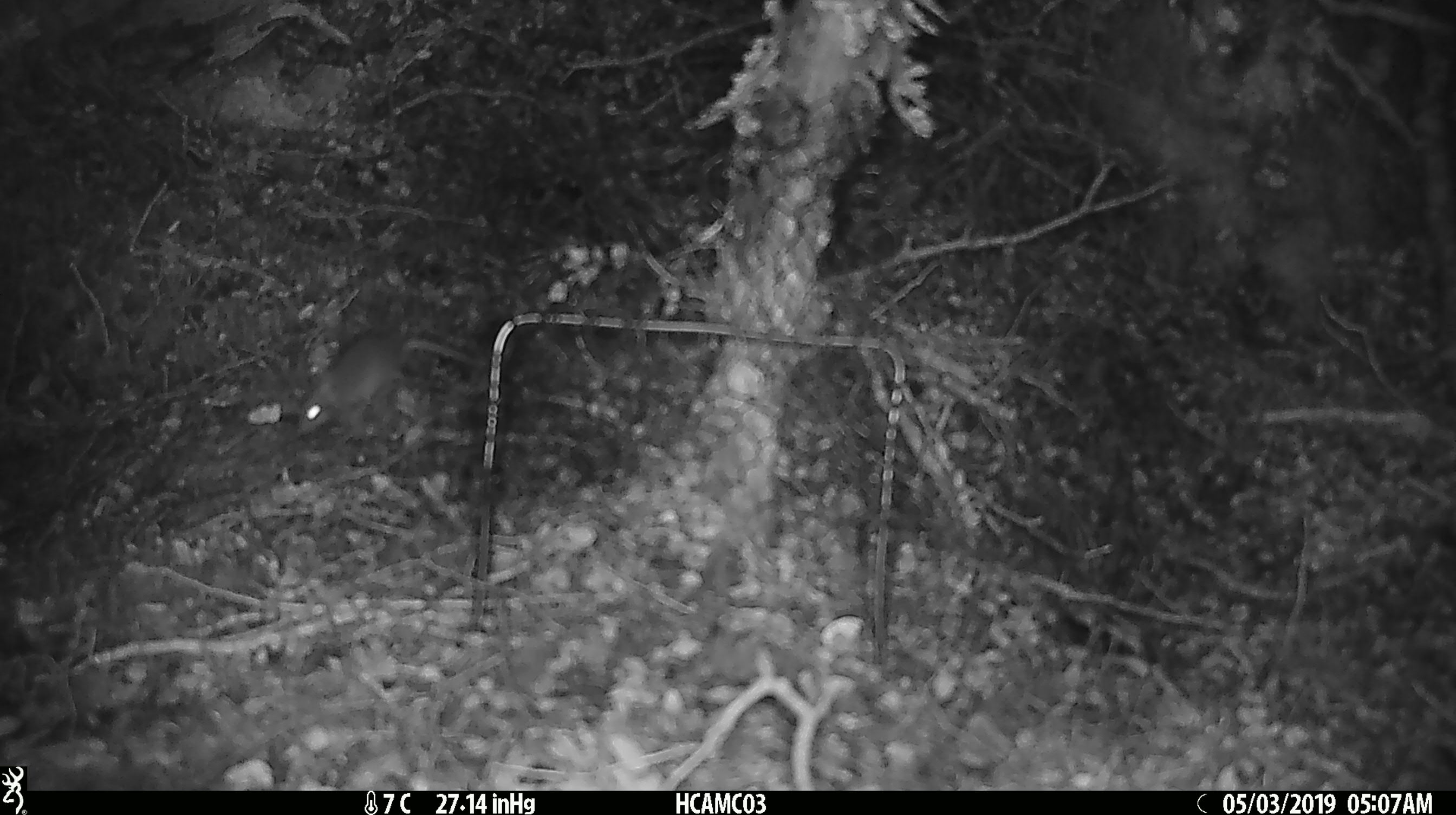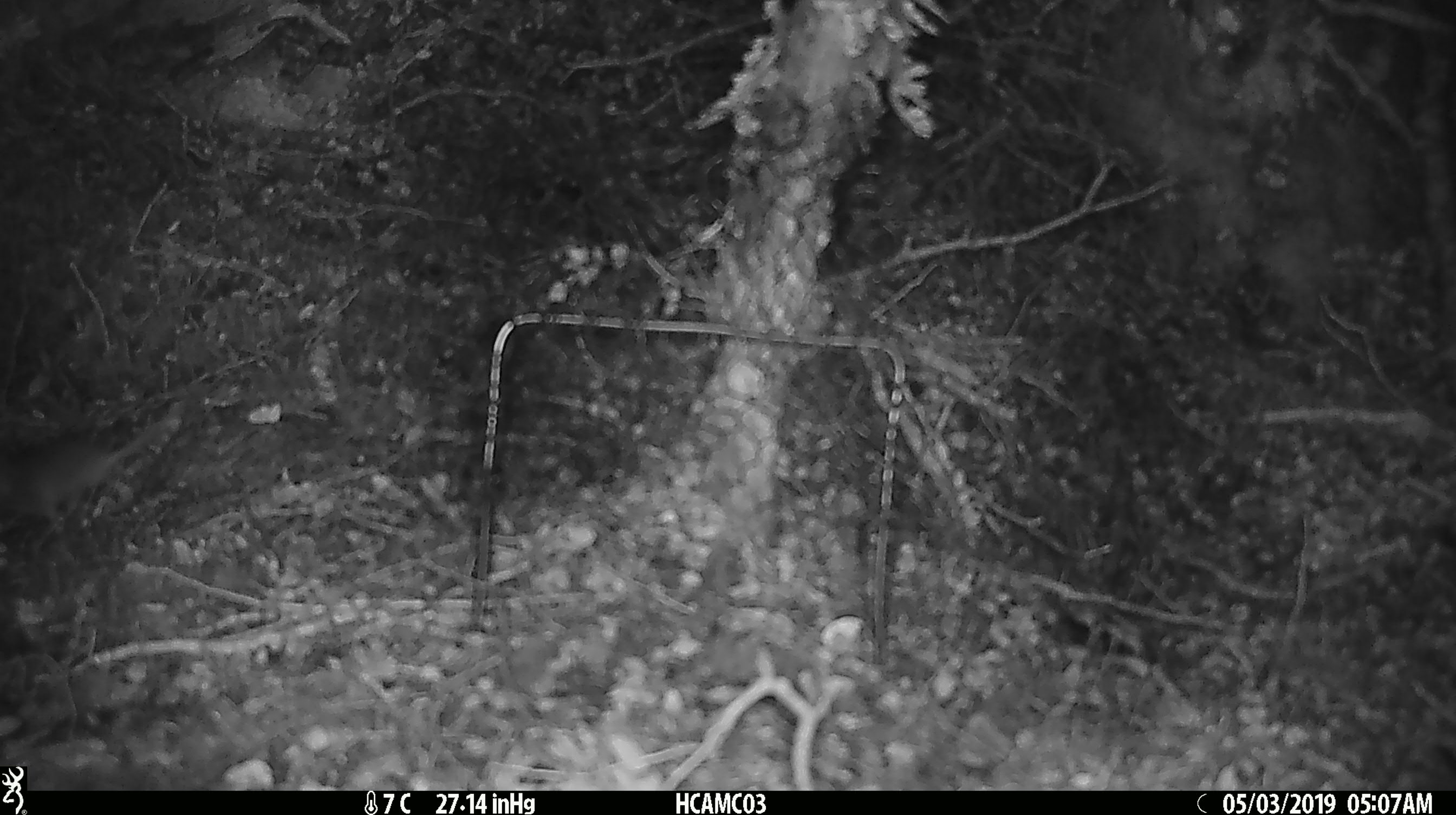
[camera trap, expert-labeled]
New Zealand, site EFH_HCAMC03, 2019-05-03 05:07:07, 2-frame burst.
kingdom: Animalia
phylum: Chordata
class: Mammalia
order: Rodentia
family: Muridae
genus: Mus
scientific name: Mus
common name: mouse